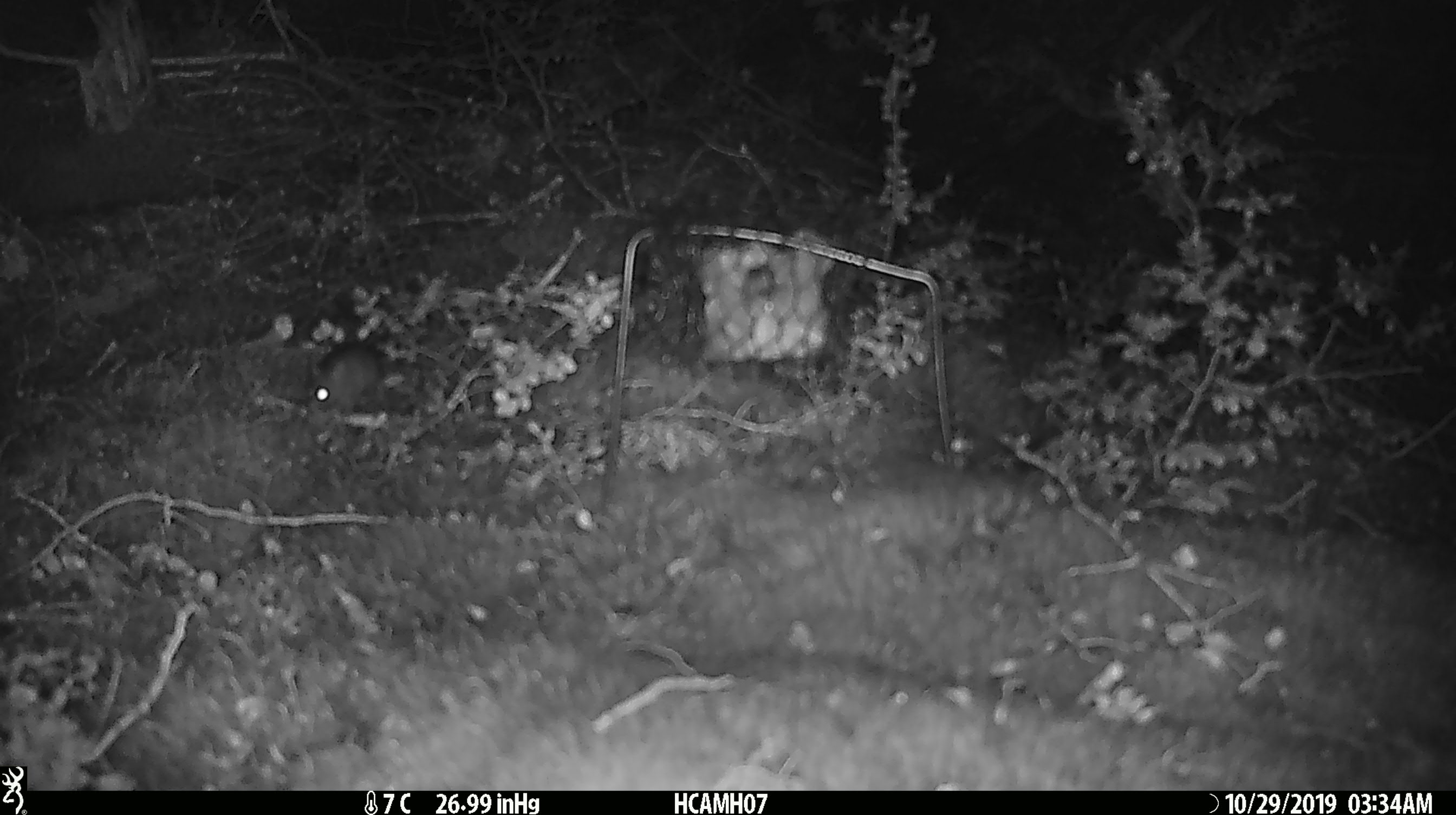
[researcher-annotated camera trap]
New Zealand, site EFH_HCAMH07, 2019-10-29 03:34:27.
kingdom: Animalia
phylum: Chordata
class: Mammalia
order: Rodentia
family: Muridae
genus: Mus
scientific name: Mus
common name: mouse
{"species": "mouse (Mus)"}